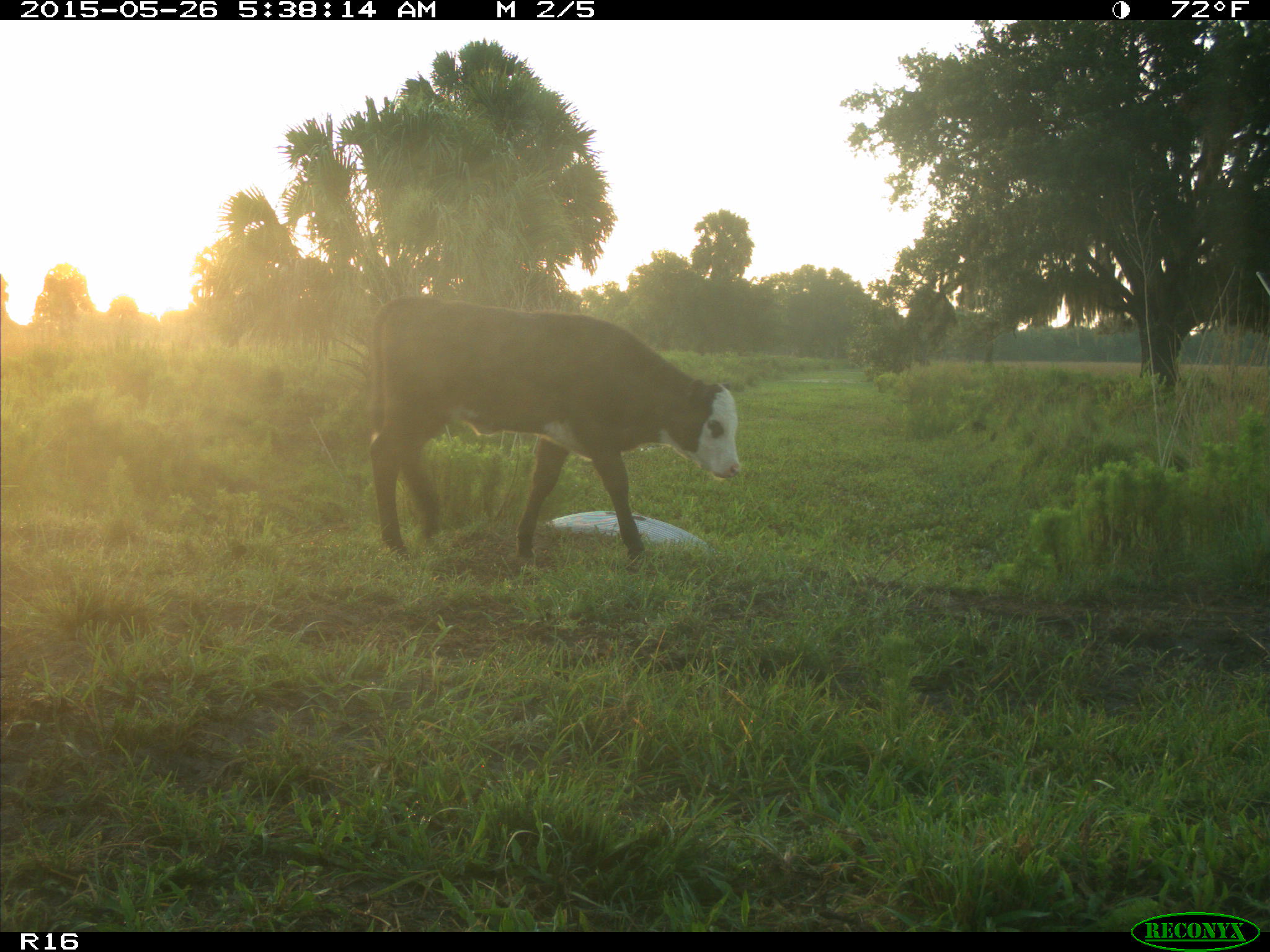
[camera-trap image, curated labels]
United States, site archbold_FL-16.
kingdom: Animalia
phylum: Chordata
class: Mammalia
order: Artiodactyla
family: Bovidae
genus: Bos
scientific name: Bos taurus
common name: domestic cow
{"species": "Bos taurus (domestic cow)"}